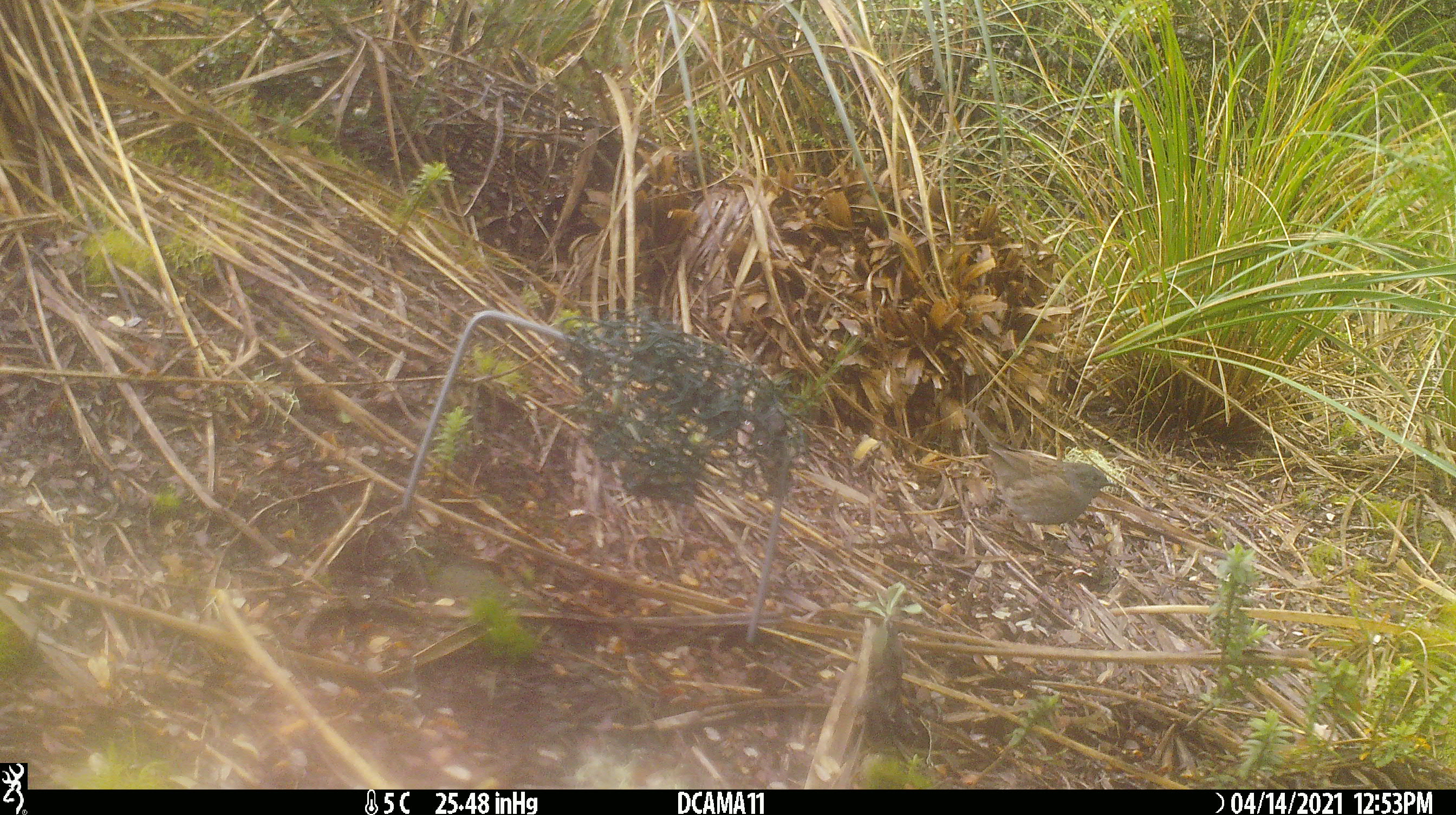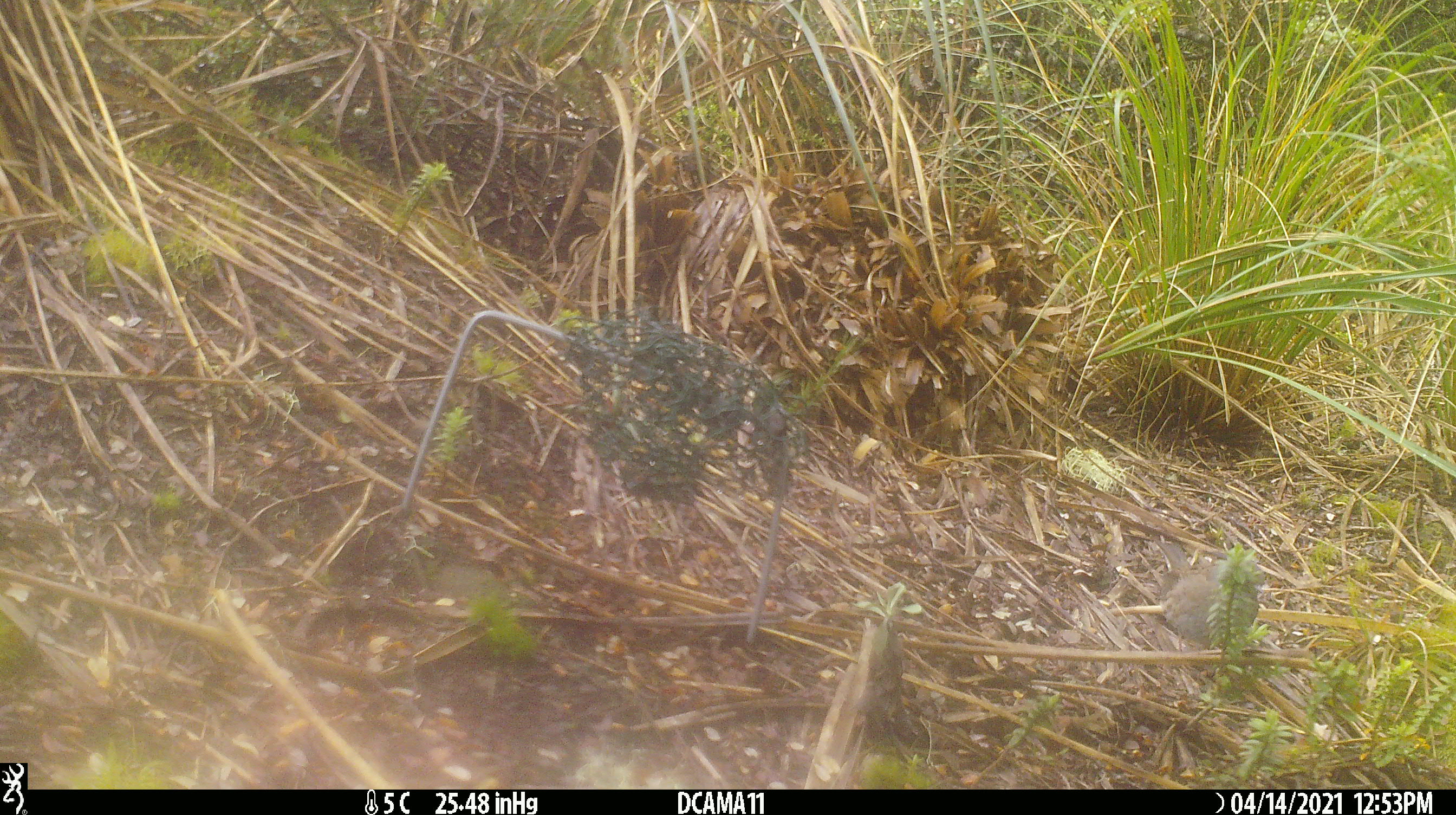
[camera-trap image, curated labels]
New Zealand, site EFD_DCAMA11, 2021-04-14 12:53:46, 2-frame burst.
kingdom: Animalia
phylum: Chordata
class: Aves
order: Passeriformes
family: Prunellidae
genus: Prunella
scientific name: Prunella modularis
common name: dunnock